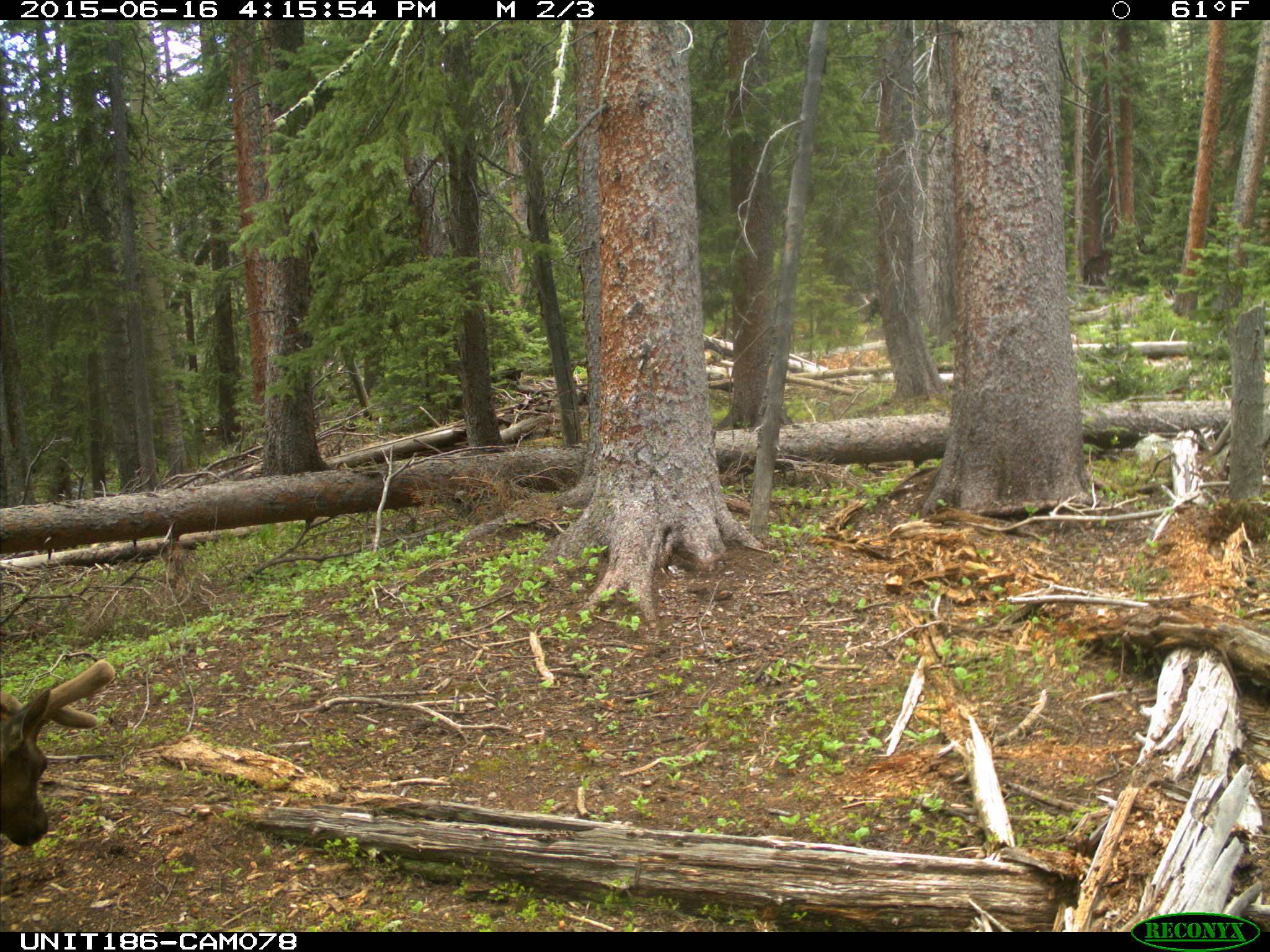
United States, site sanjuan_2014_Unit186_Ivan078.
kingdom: Animalia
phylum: Chordata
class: Mammalia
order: Artiodactyla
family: Cervidae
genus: Cervus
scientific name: Cervus elaphus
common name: red deer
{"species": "Cervus elaphus (red deer)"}